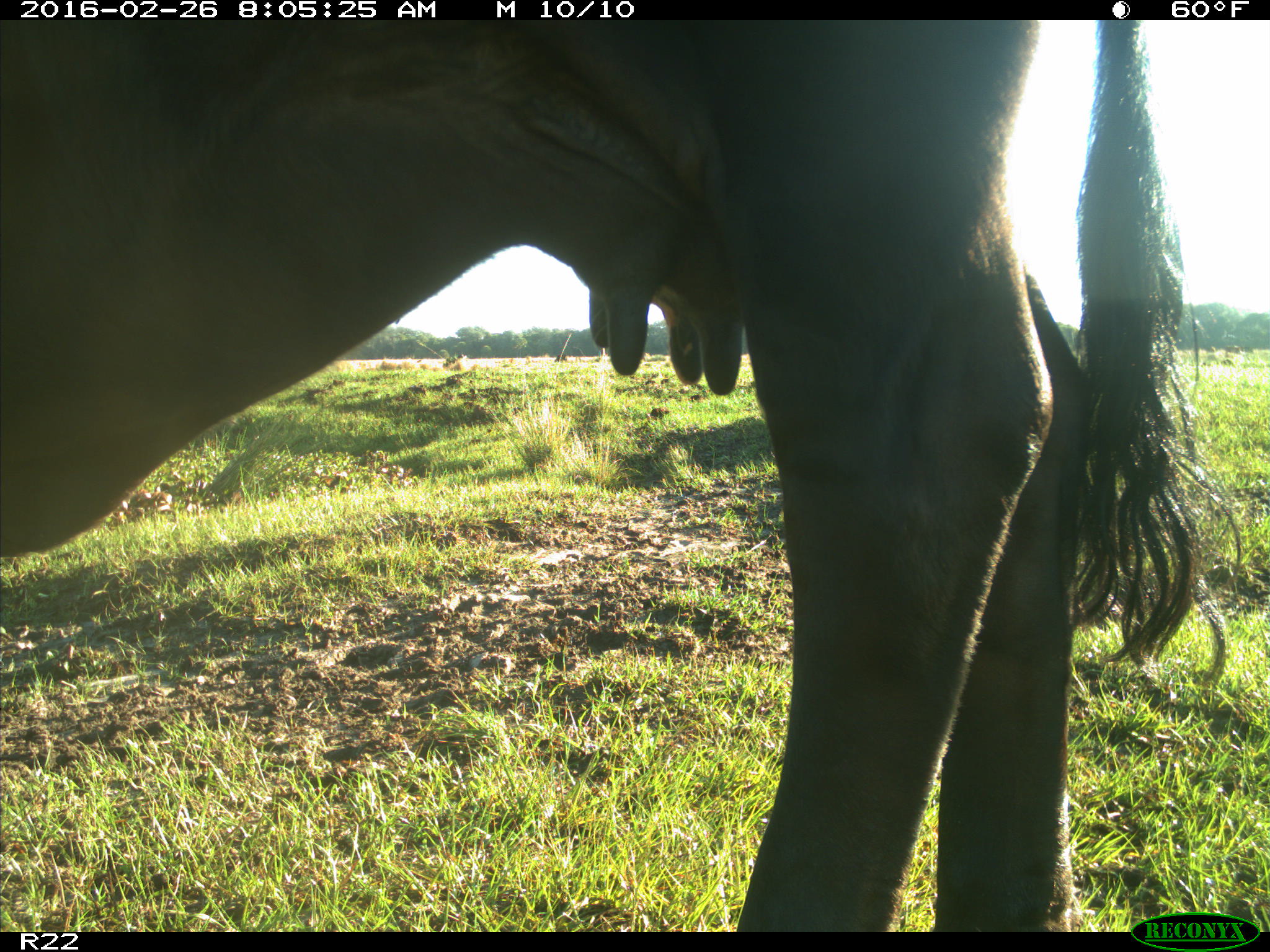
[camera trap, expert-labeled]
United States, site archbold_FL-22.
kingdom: Animalia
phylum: Chordata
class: Mammalia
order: Artiodactyla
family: Bovidae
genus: Bos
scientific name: Bos taurus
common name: domestic cow